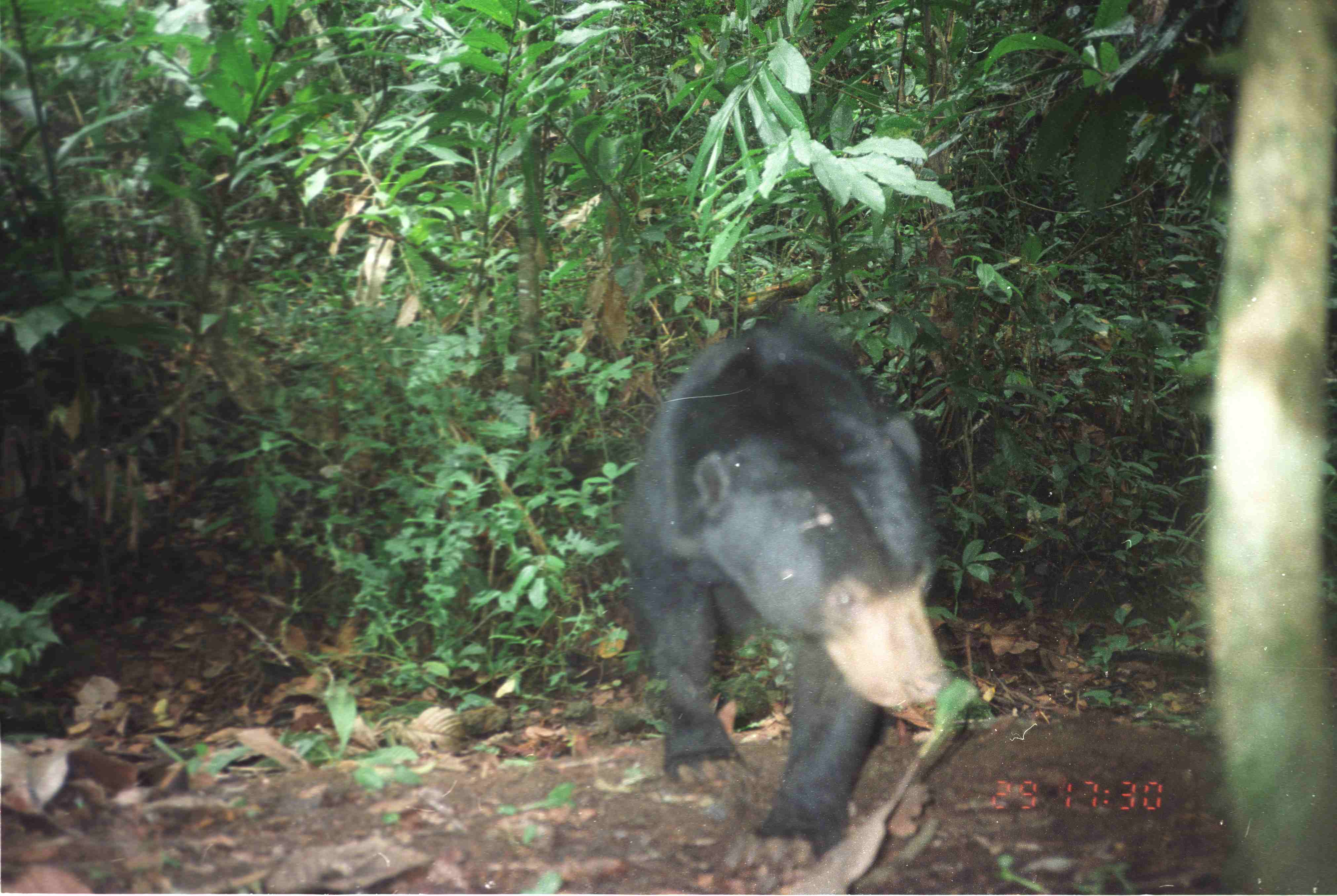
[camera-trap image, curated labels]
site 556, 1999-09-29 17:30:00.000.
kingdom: Animalia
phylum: Chordata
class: Mammalia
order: Carnivora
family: Ursidae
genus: Helarctos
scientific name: Helarctos malayanus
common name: sun bear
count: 1